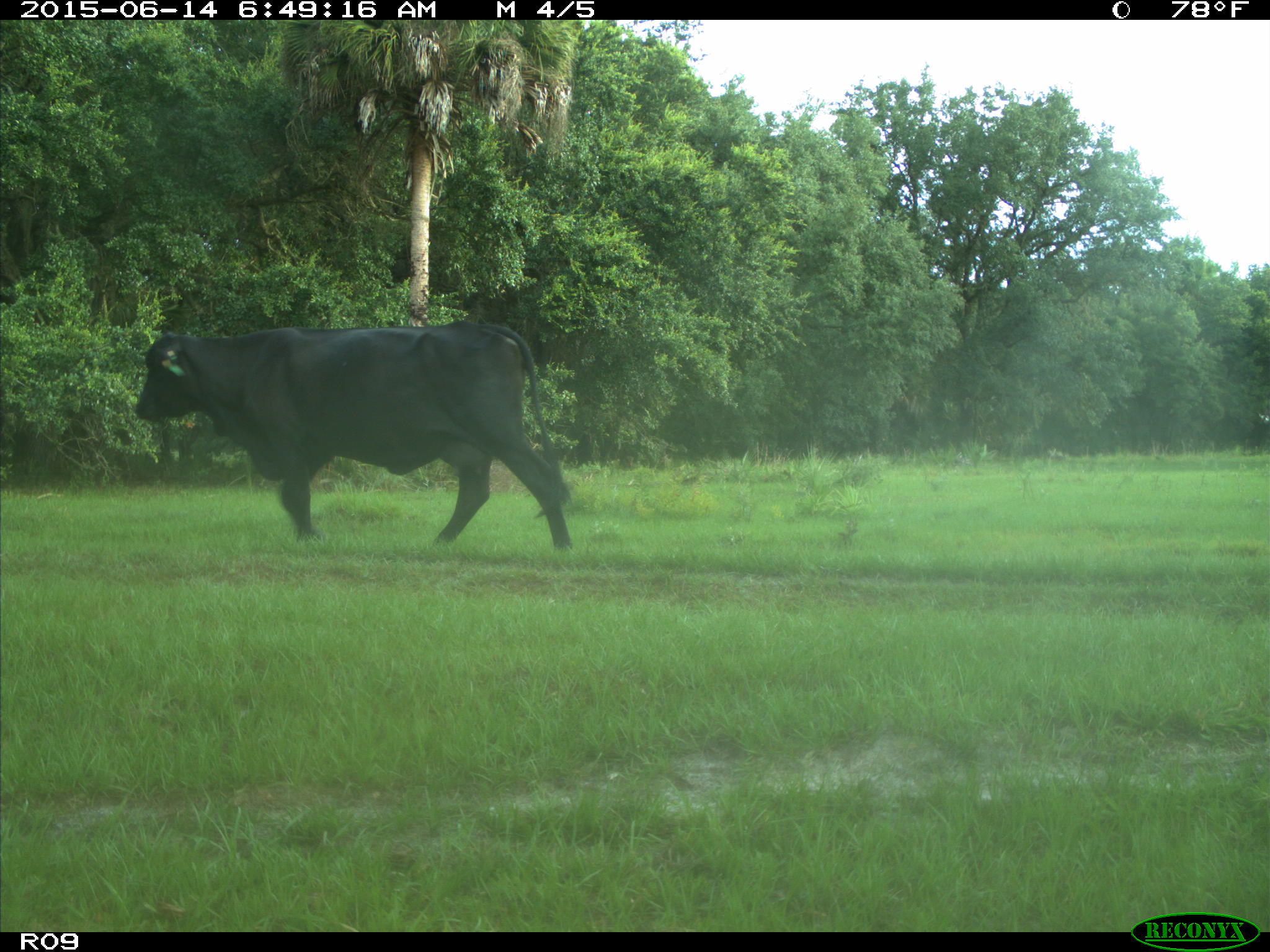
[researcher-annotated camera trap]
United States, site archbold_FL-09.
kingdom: Animalia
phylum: Chordata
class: Mammalia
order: Artiodactyla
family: Bovidae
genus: Bos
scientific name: Bos taurus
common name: domestic cow